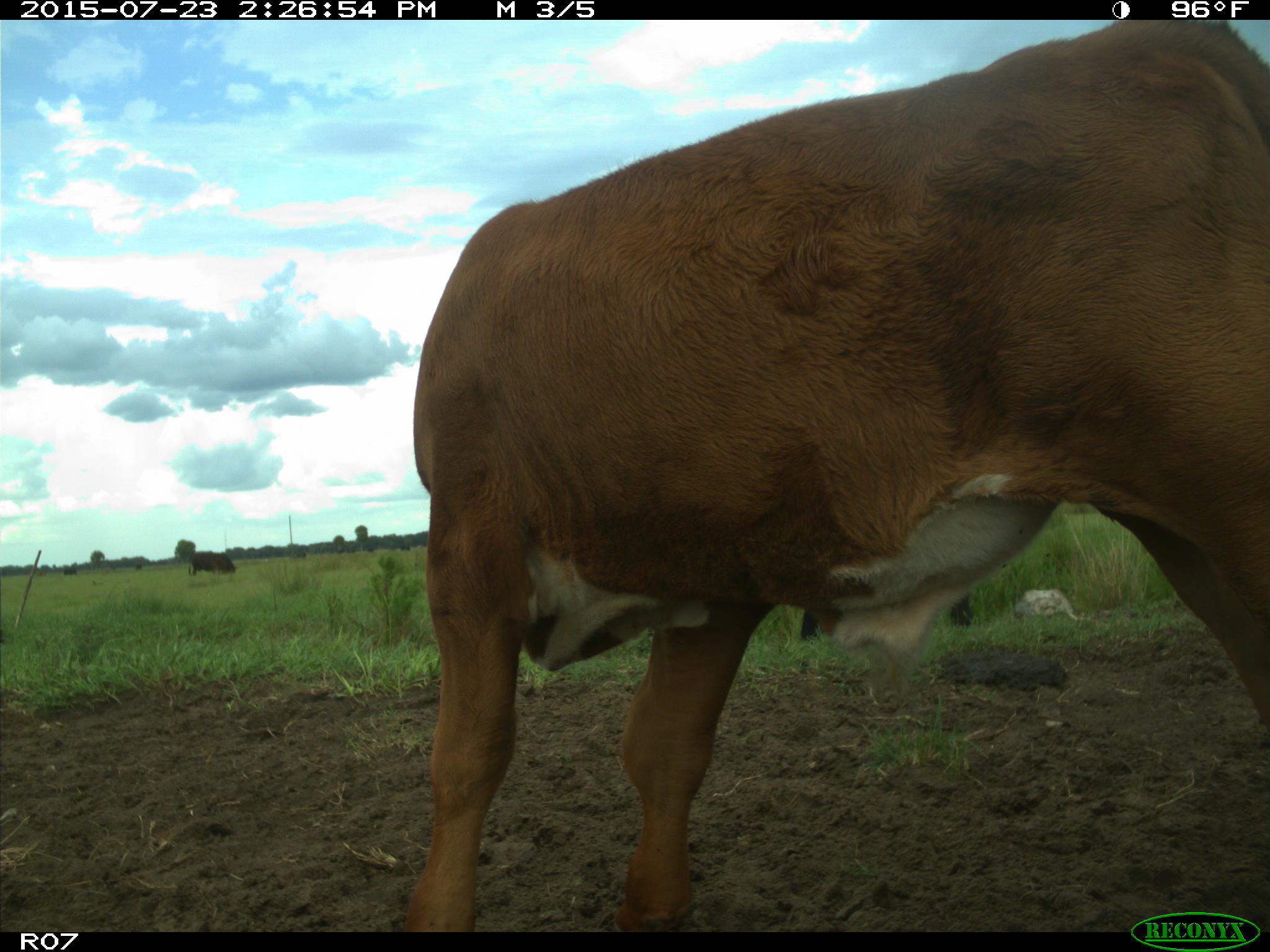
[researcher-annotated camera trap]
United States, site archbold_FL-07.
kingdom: Animalia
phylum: Chordata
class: Mammalia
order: Artiodactyla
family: Bovidae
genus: Bos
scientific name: Bos taurus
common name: domestic cow